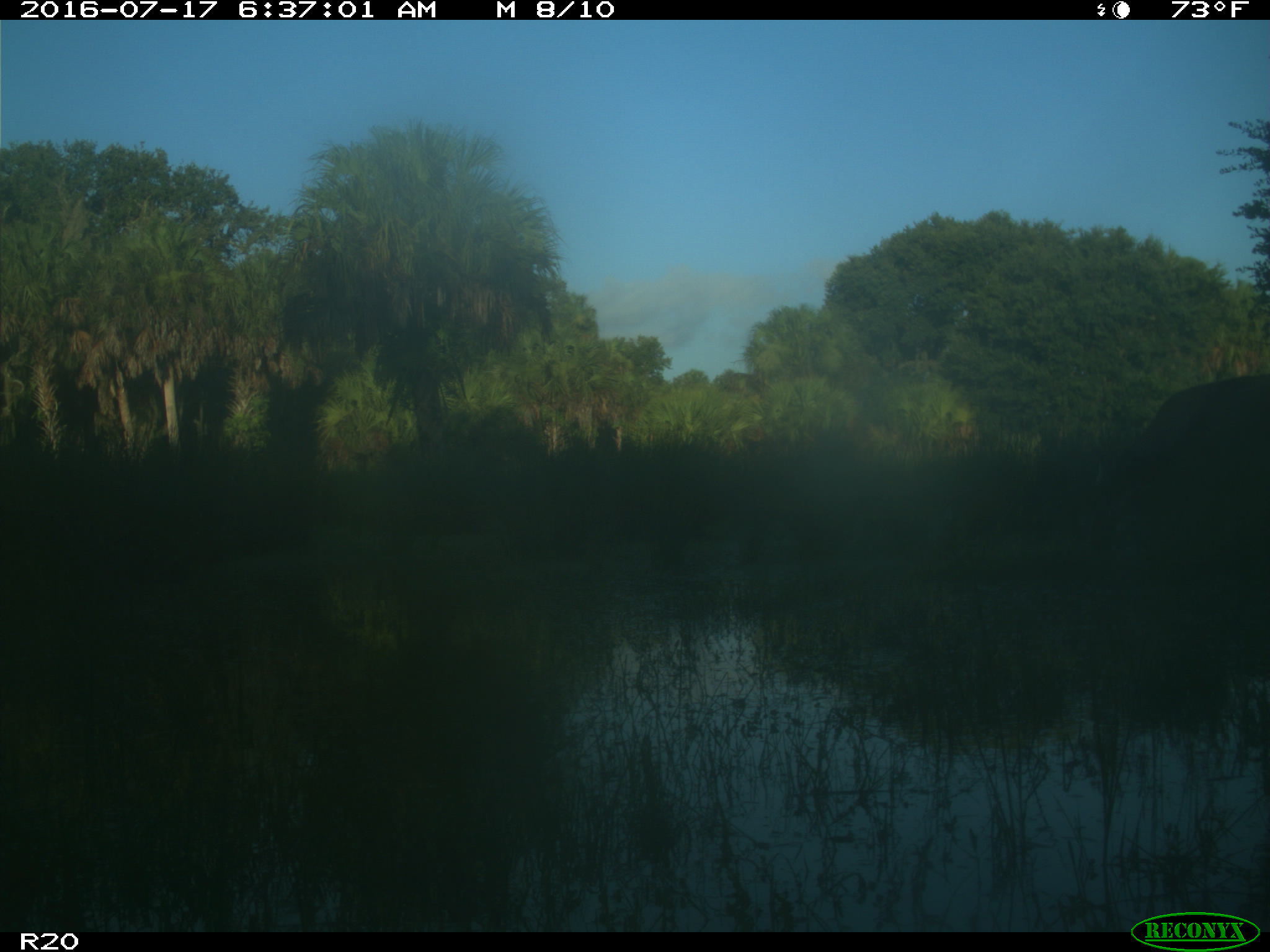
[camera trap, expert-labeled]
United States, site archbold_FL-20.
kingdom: Animalia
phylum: Chordata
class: Mammalia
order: Artiodactyla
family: Bovidae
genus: Bos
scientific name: Bos taurus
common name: domestic cow